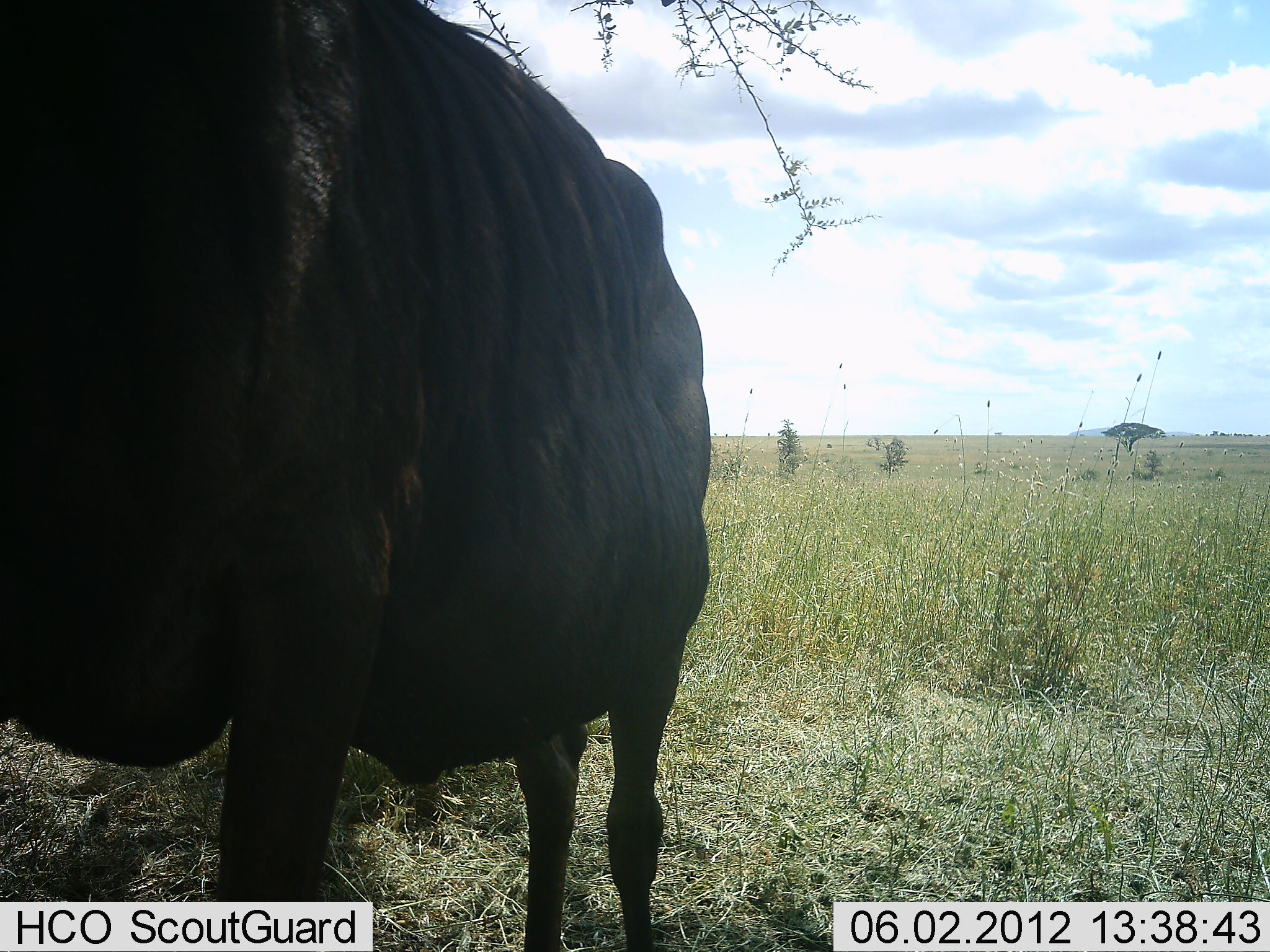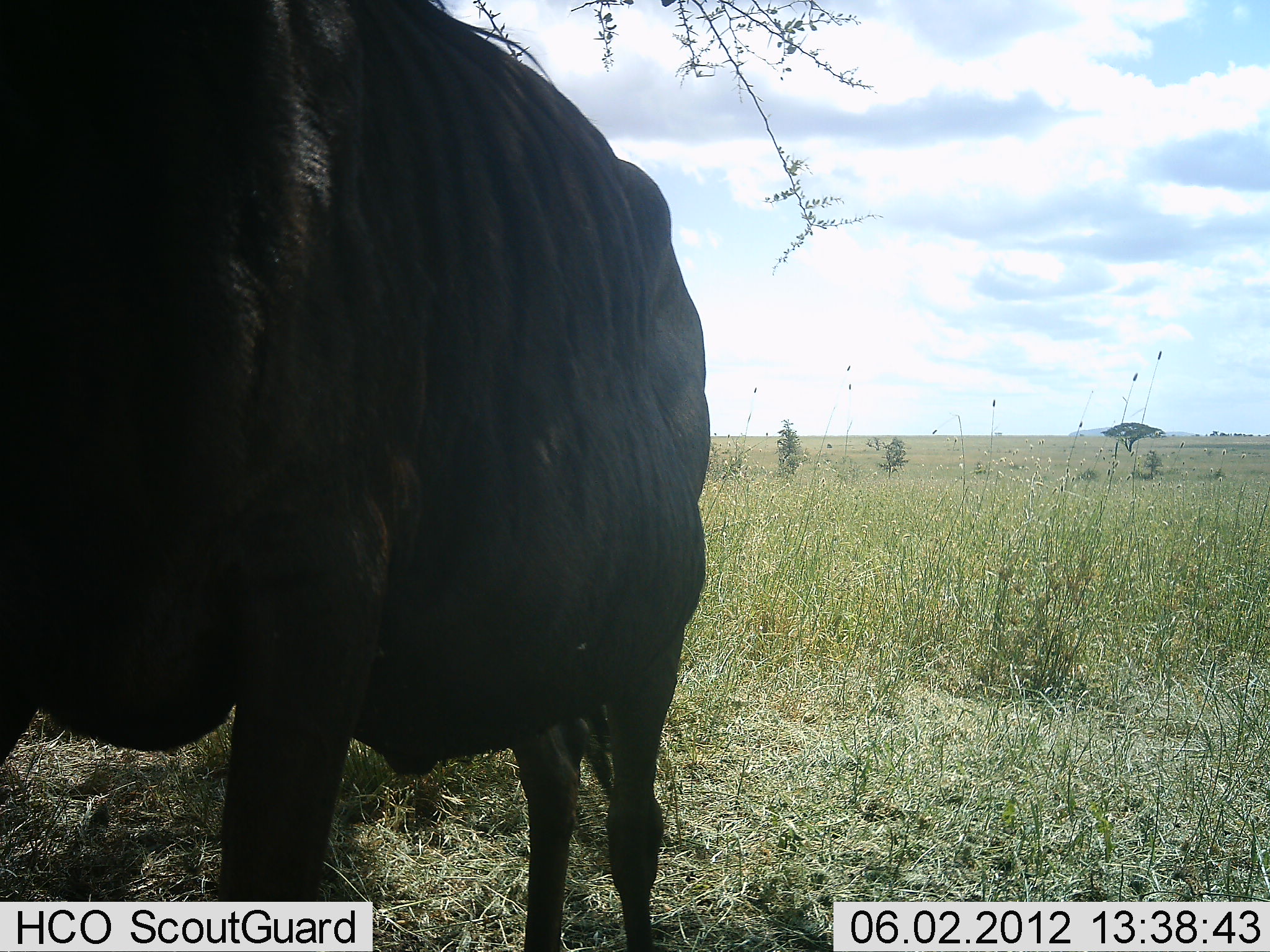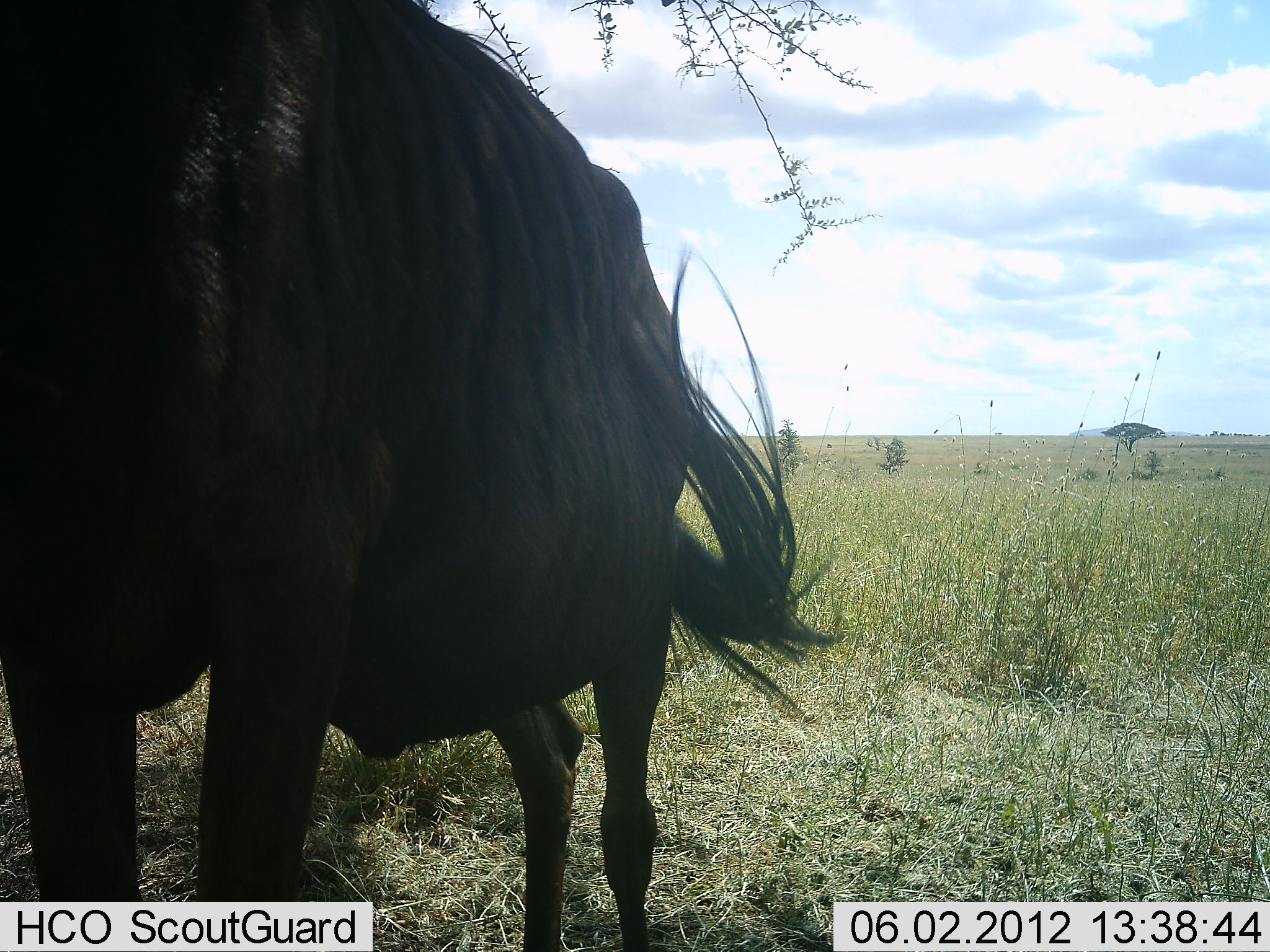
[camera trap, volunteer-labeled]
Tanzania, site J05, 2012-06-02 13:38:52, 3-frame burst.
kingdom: Animalia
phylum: Chordata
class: Mammalia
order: Artiodactyla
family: Bovidae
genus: Connochaetes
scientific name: Connochaetes taurinus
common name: blue wildebeest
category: wildebeest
Wildebeest (blue wildebeest) (Connochaetes taurinus), count 1. Behavior (volunteer vote fractions): standing 100%, resting 0%, moving 0%, interacting 0%. Young present (vote fraction): 0%. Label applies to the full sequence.